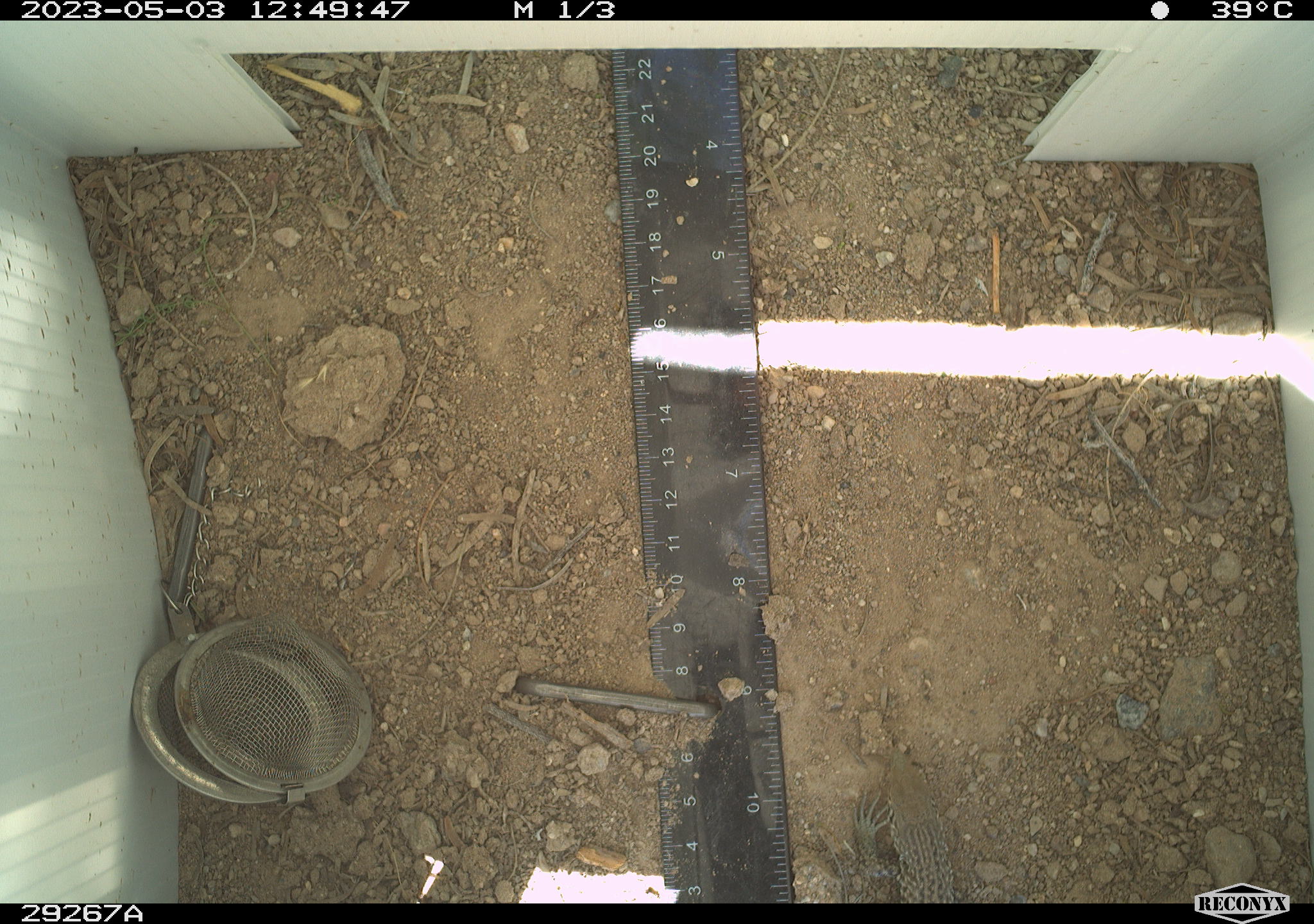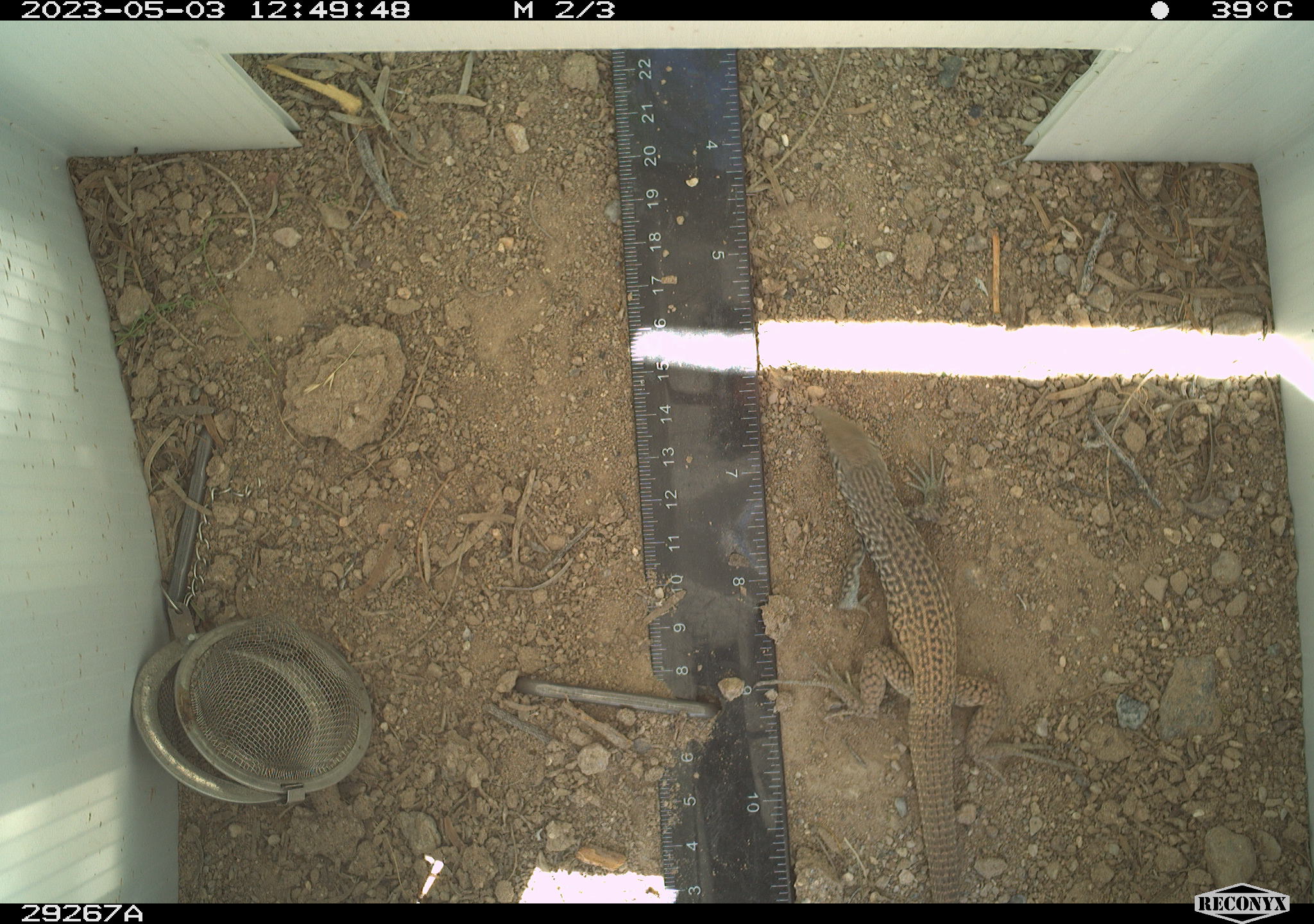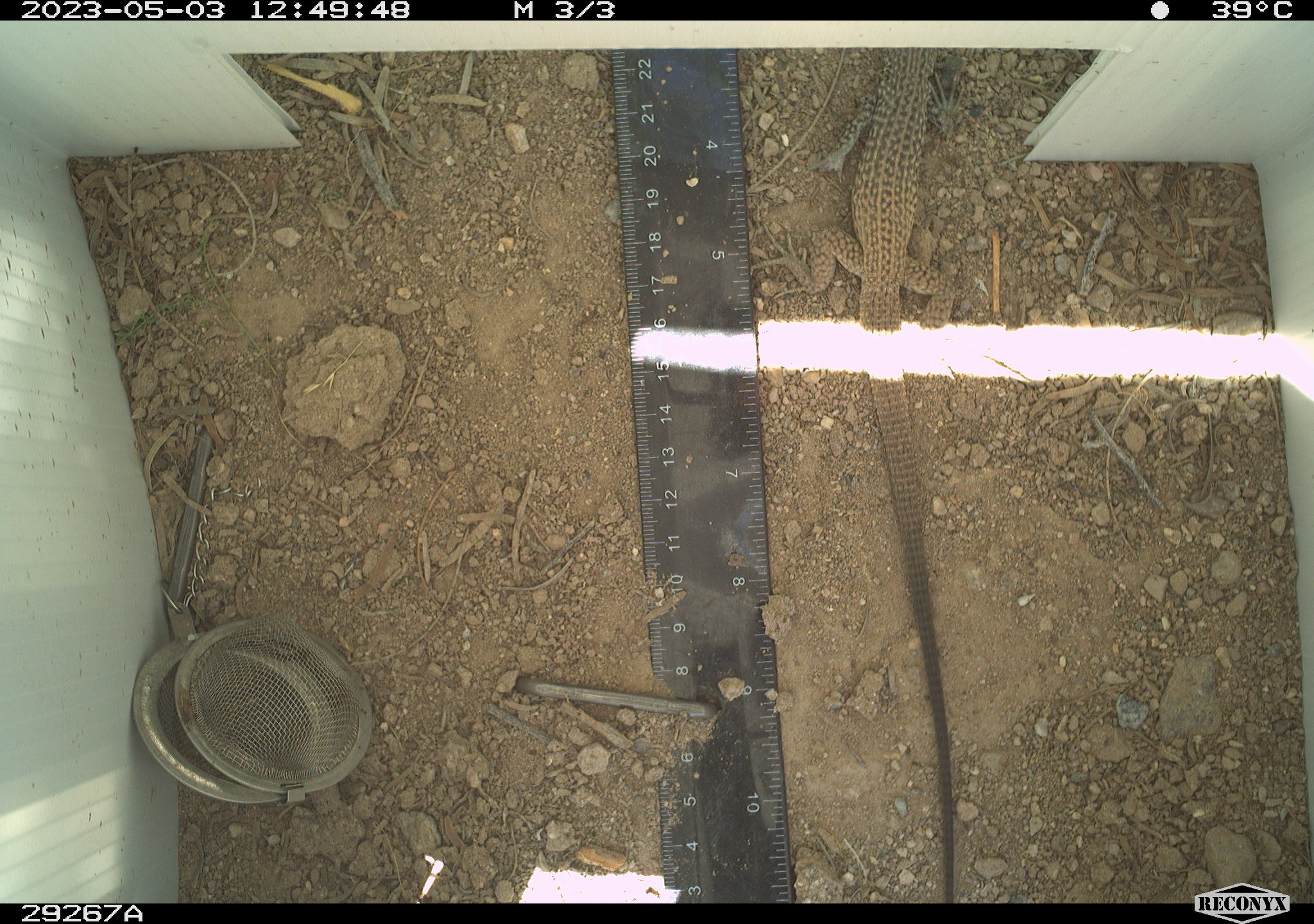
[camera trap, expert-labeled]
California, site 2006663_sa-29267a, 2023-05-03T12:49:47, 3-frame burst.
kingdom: Animalia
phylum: Chordata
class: Reptilia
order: Squamata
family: Teiidae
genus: Aspidoscelis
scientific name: Aspidoscelis tigris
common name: western whiptail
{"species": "western whiptail (Aspidoscelis tigris)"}